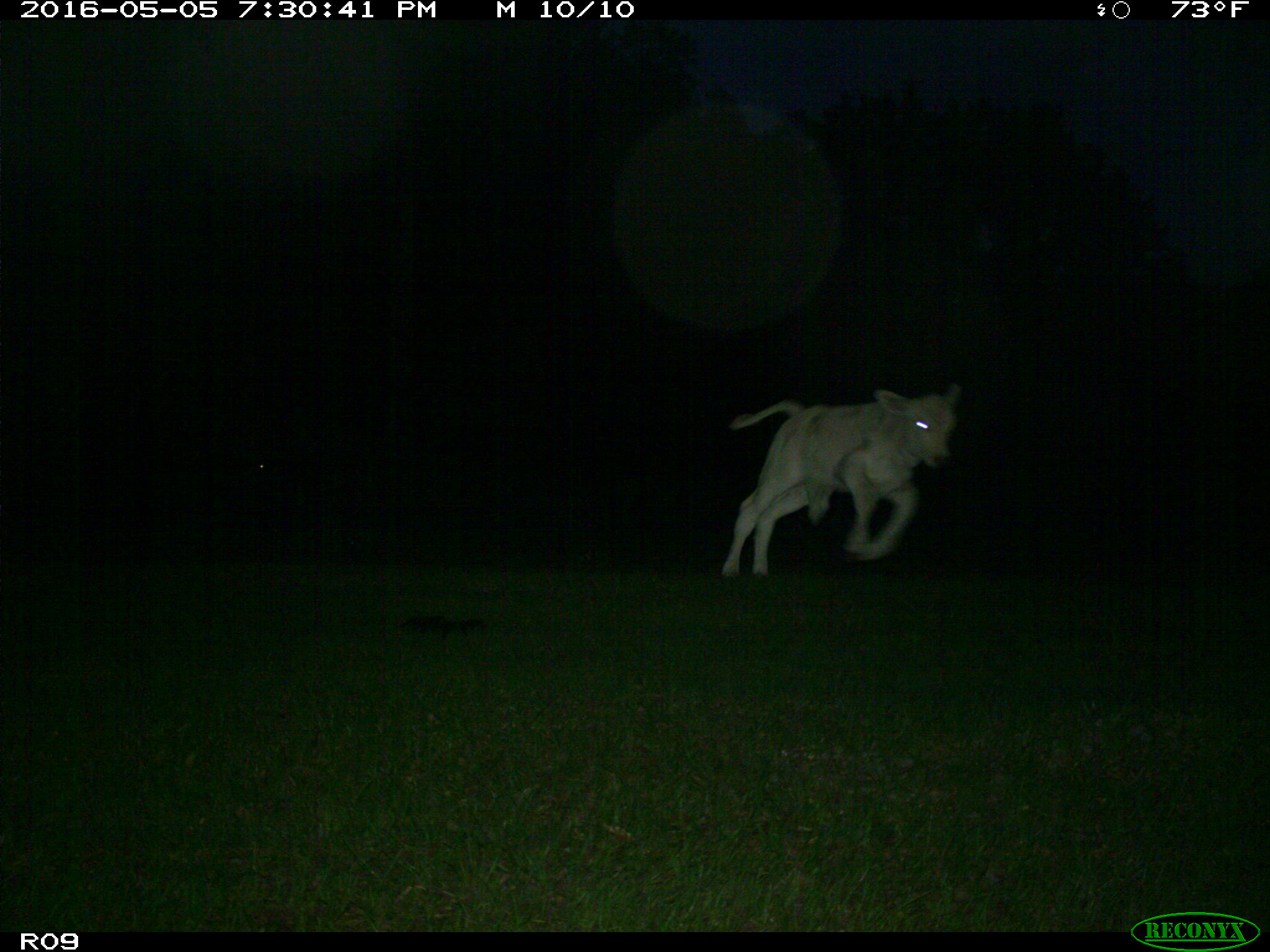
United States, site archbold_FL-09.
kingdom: Animalia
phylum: Chordata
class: Mammalia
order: Artiodactyla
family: Bovidae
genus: Bos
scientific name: Bos taurus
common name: domestic cow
Bos taurus (domestic cow).